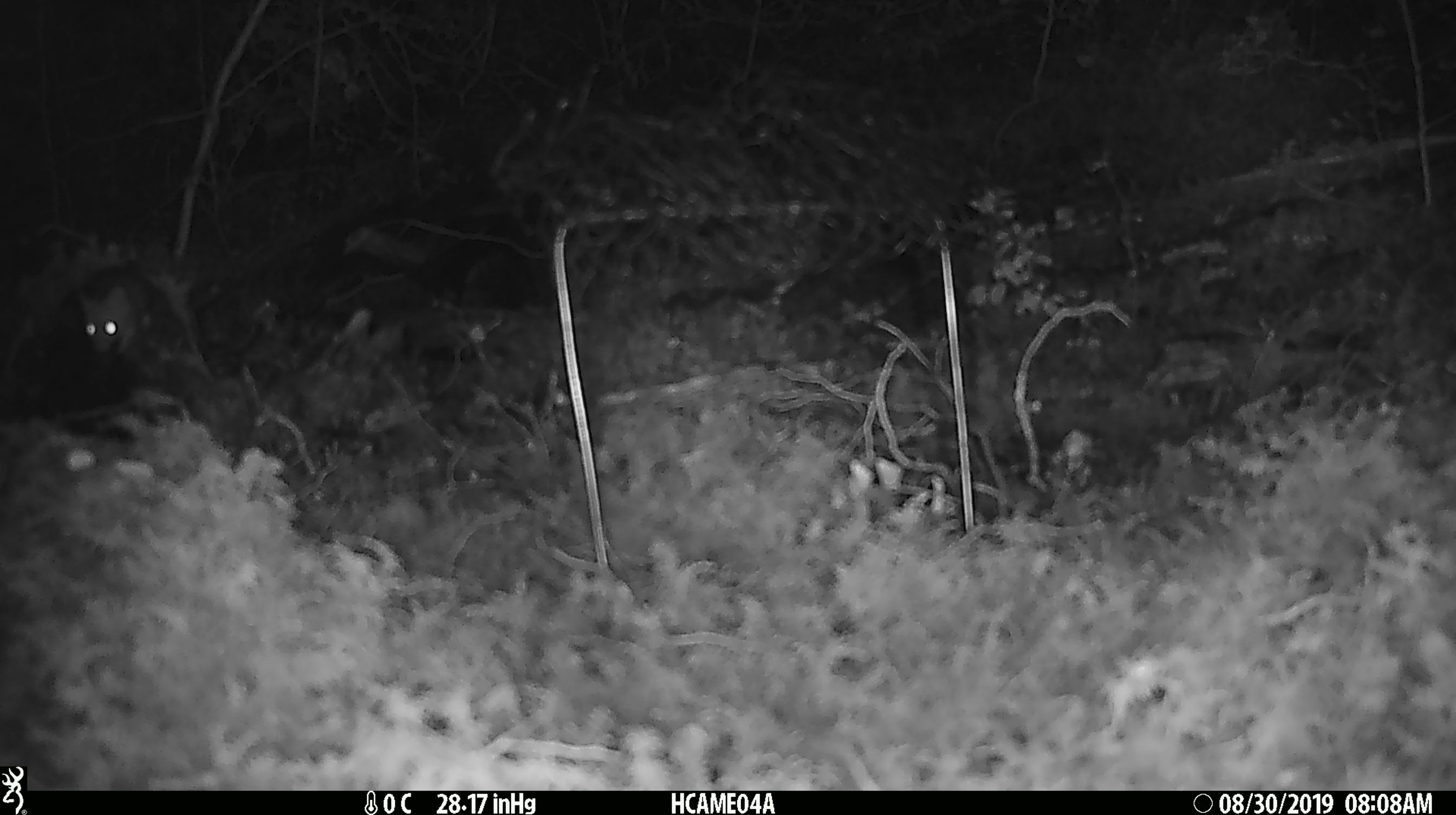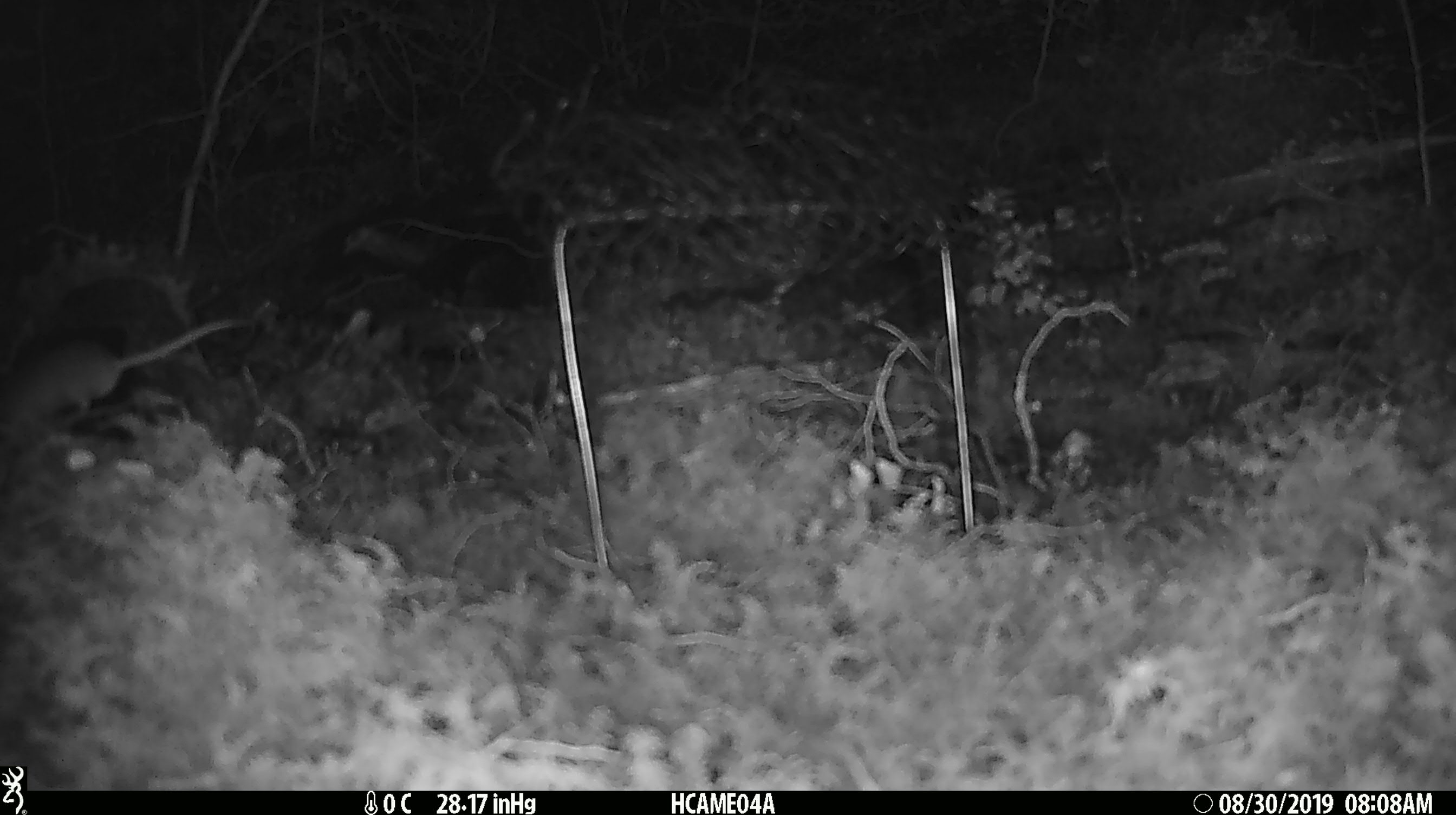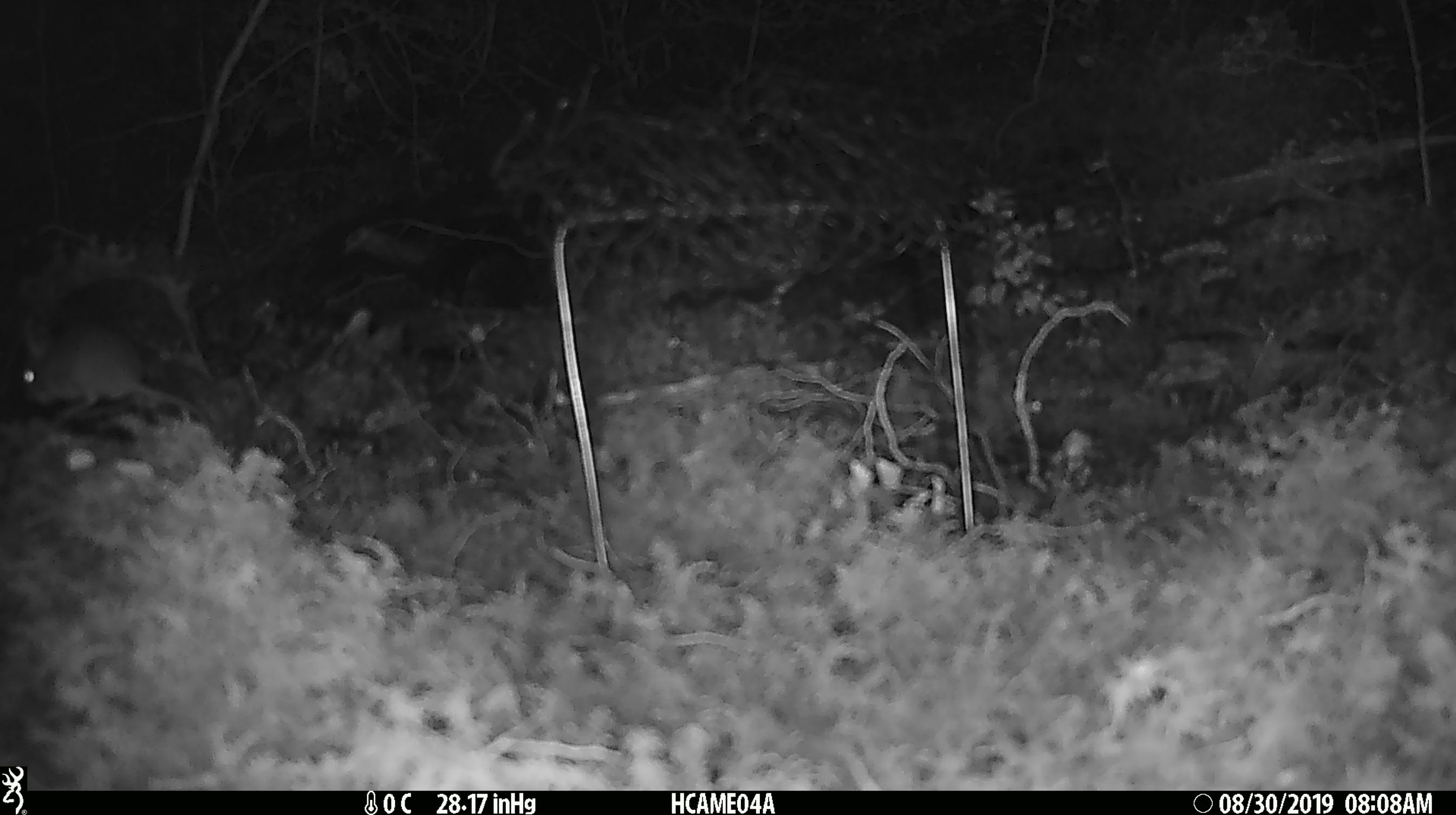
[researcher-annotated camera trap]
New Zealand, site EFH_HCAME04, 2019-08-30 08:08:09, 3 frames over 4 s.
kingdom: Animalia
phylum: Chordata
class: Mammalia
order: Rodentia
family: Muridae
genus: Mus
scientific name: Mus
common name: mouse